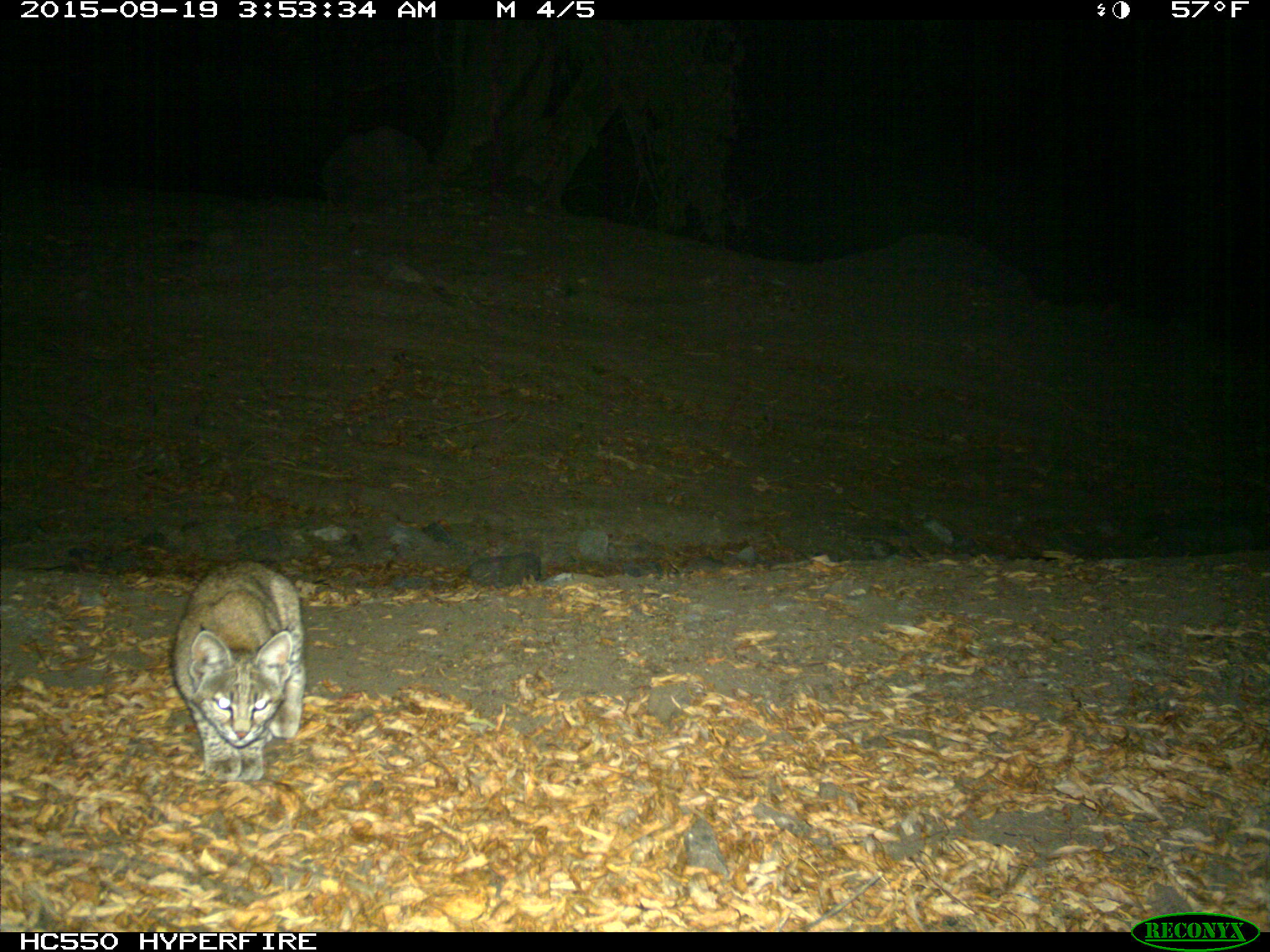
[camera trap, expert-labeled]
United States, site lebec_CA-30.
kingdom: Animalia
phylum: Chordata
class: Mammalia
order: Carnivora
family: Felidae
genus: Lynx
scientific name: Lynx rufus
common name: bobcat